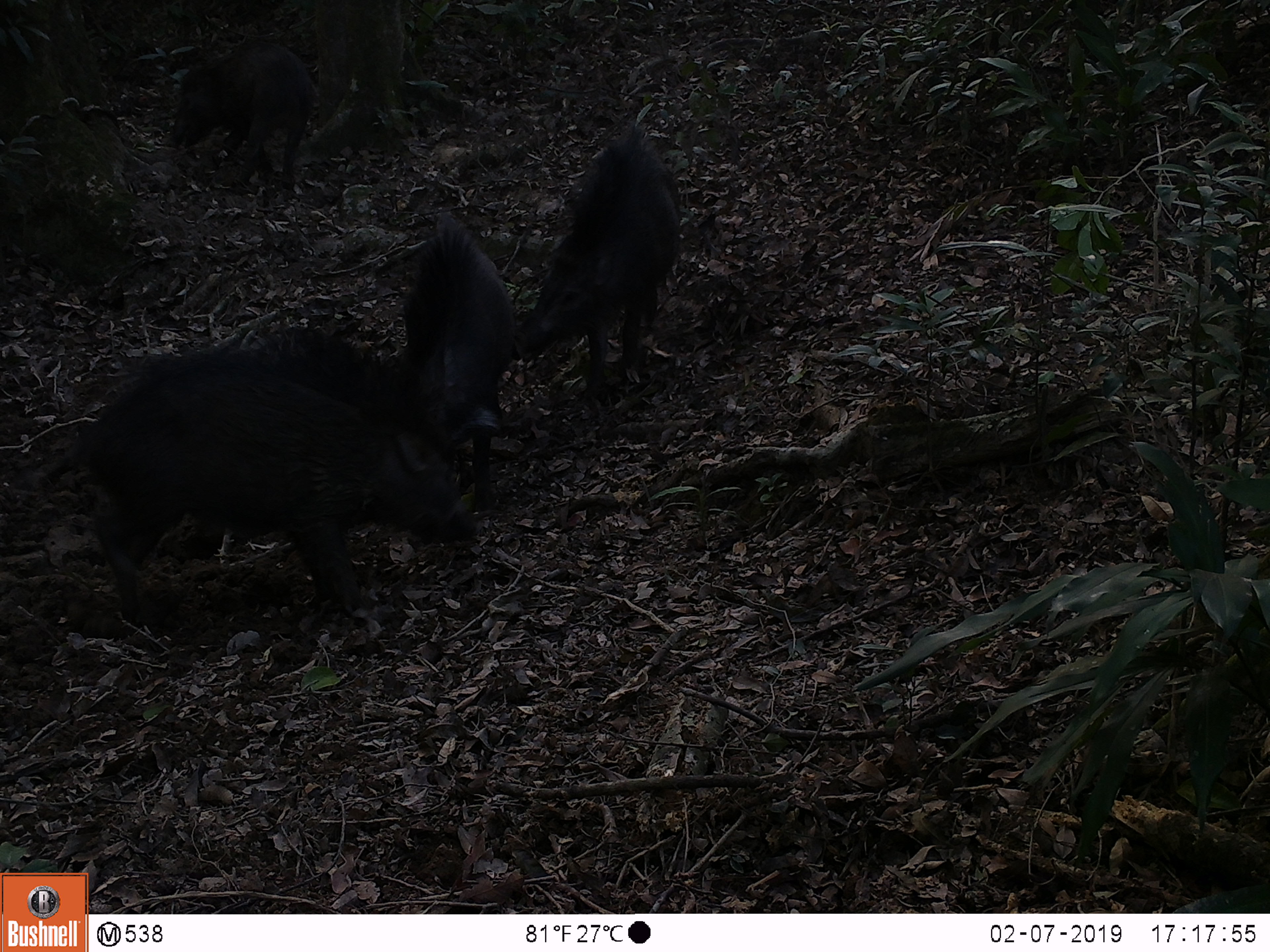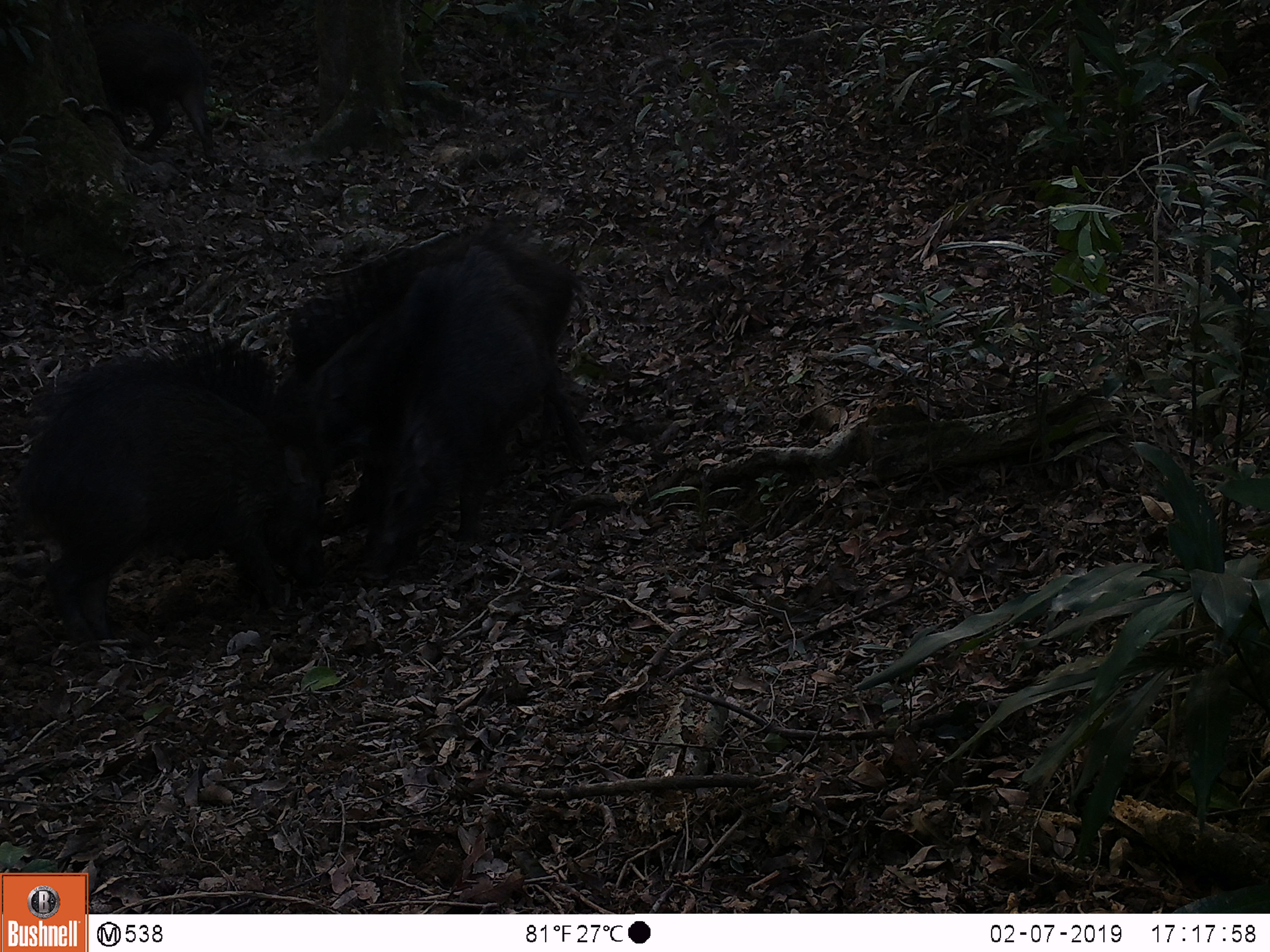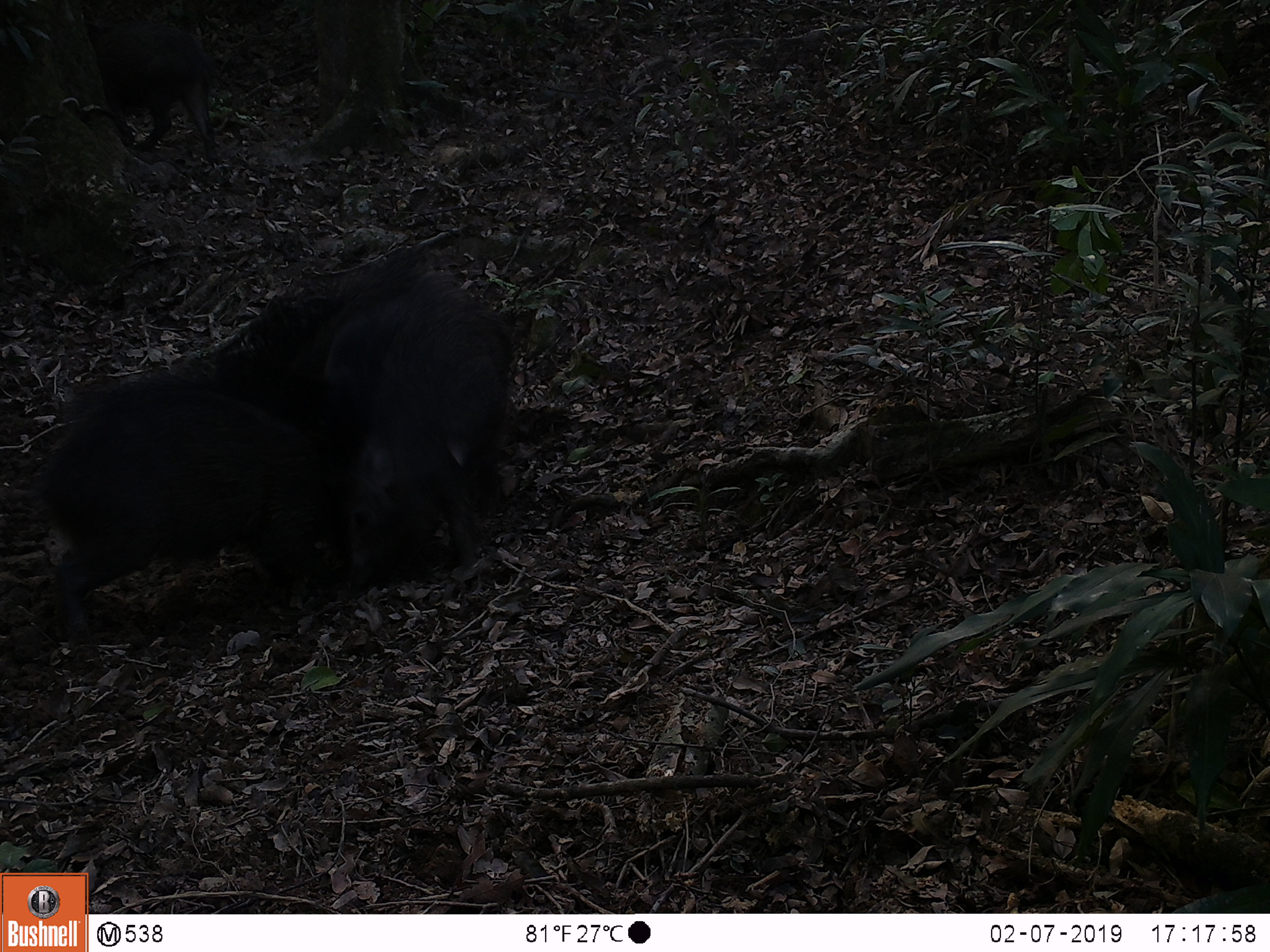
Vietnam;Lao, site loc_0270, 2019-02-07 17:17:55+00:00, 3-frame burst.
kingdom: Animalia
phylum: Chordata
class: Mammalia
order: Artiodactyla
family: Suidae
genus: Sus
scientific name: Sus scrofa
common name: eurasian wild pig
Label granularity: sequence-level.